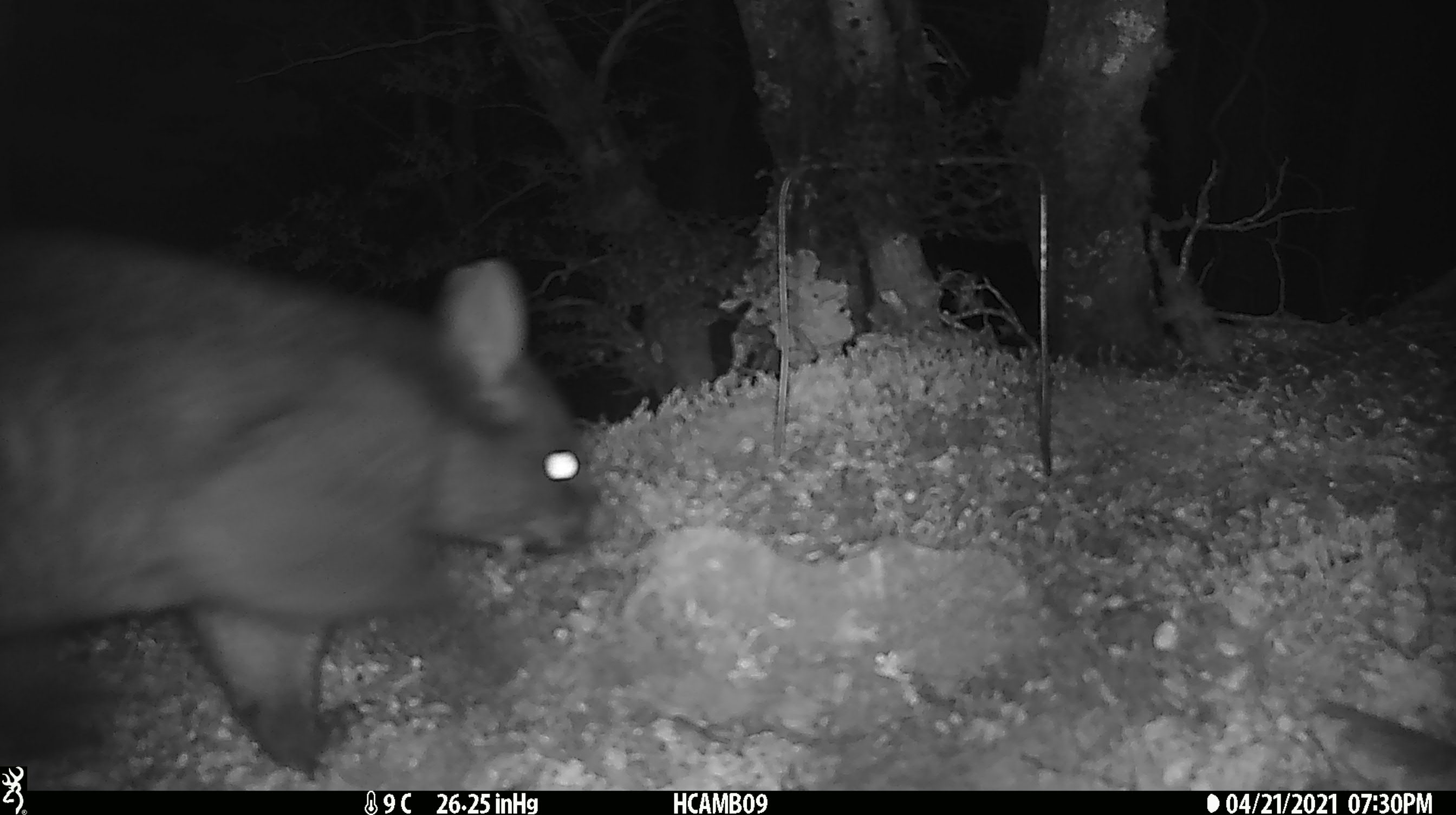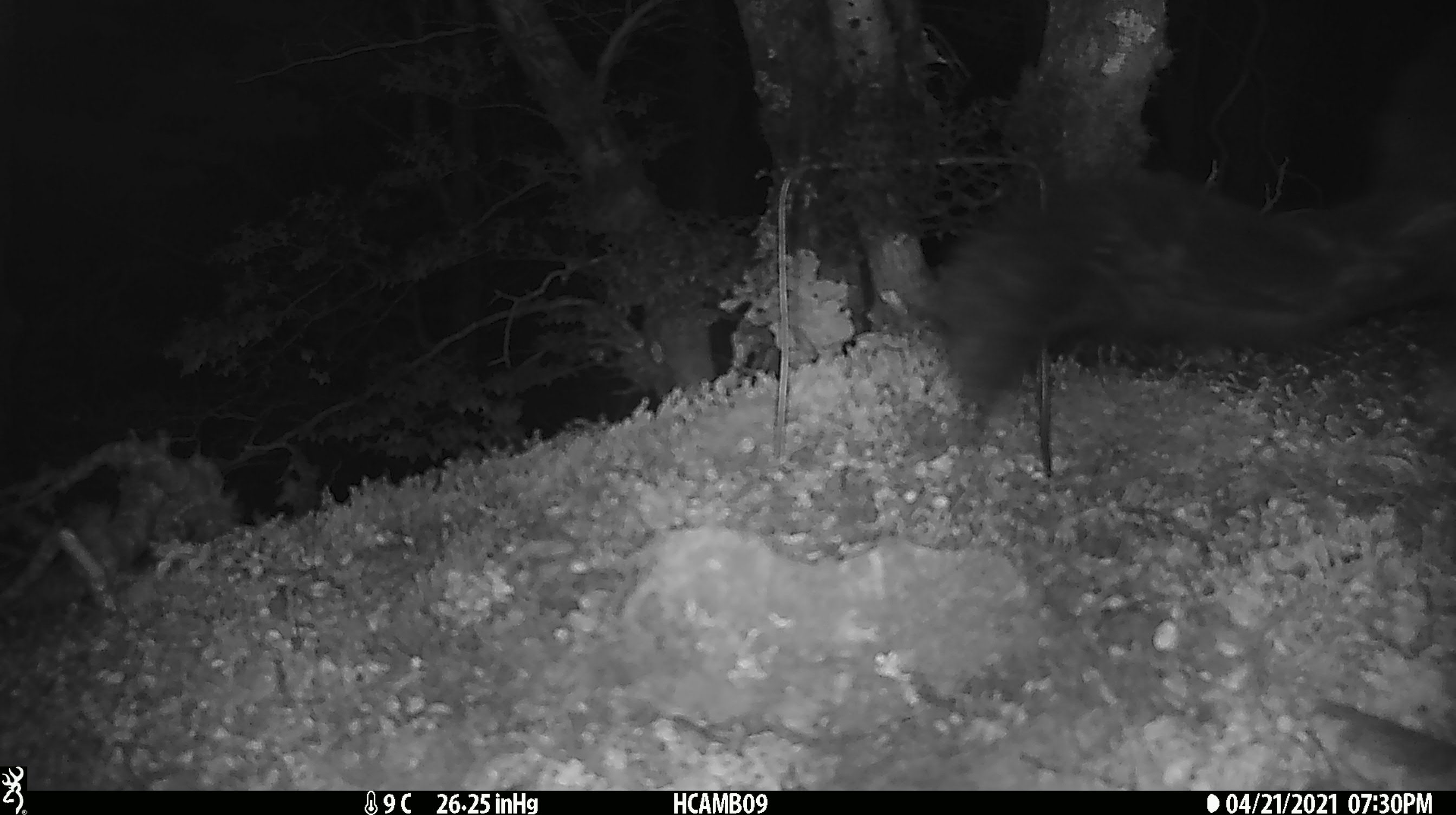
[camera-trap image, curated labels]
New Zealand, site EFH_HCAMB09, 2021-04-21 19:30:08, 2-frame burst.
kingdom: Animalia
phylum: Chordata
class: Mammalia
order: Diprotodontia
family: Phalangeridae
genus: Trichosurus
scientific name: Trichosurus vulpecula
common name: common brushtail possum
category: possum